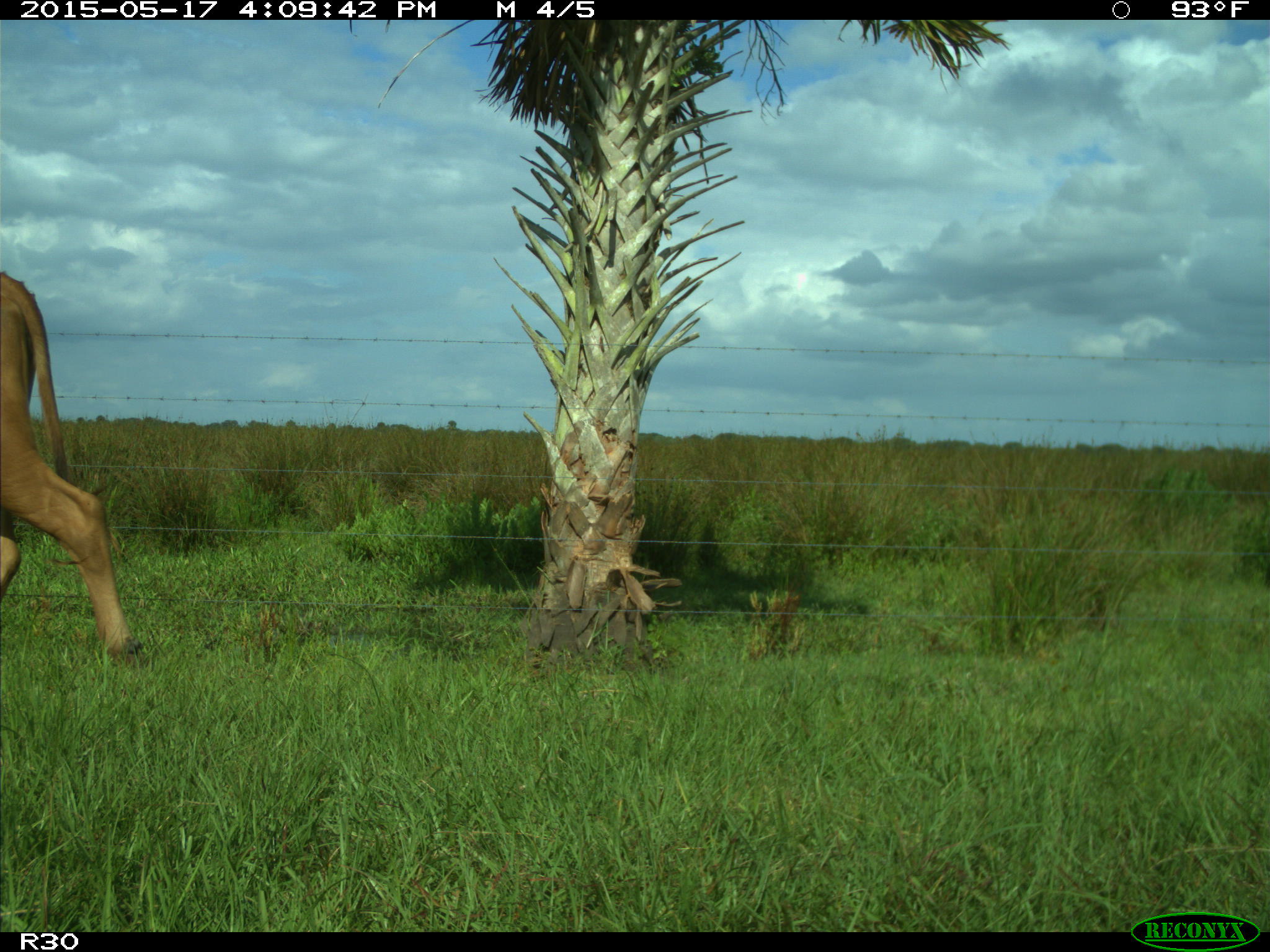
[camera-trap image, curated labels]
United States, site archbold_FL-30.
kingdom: Animalia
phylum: Chordata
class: Mammalia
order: Artiodactyla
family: Bovidae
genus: Bos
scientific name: Bos taurus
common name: domestic cow